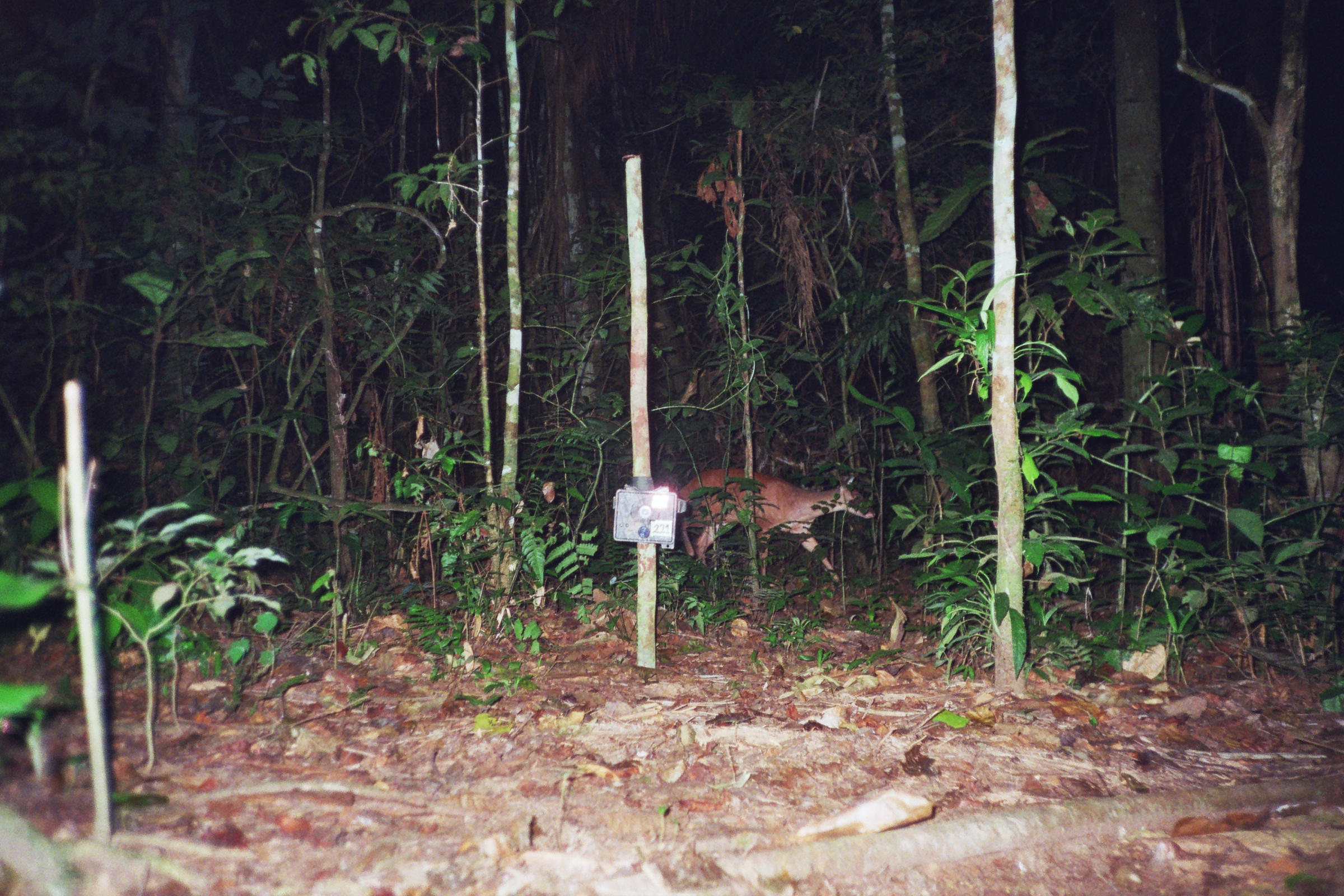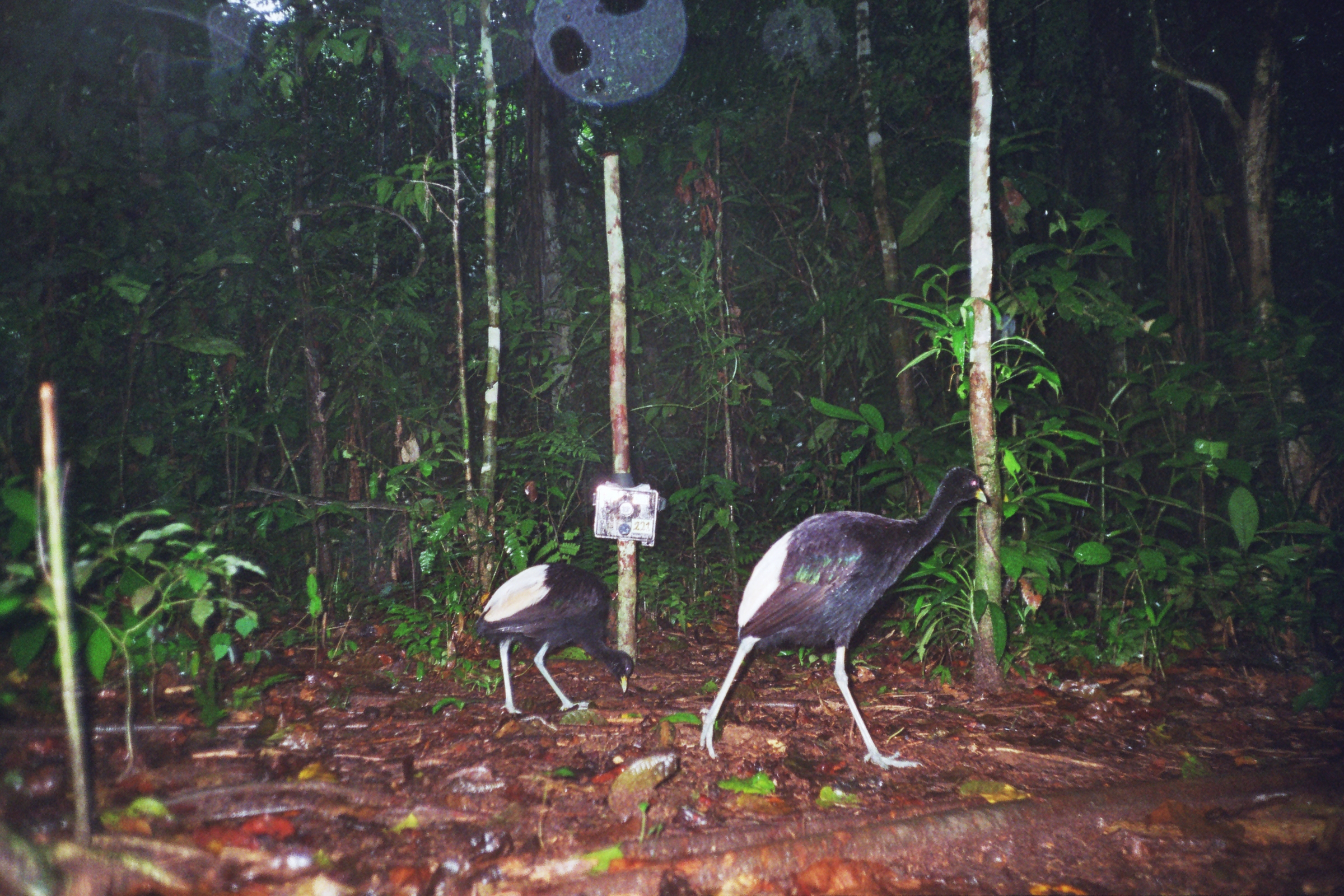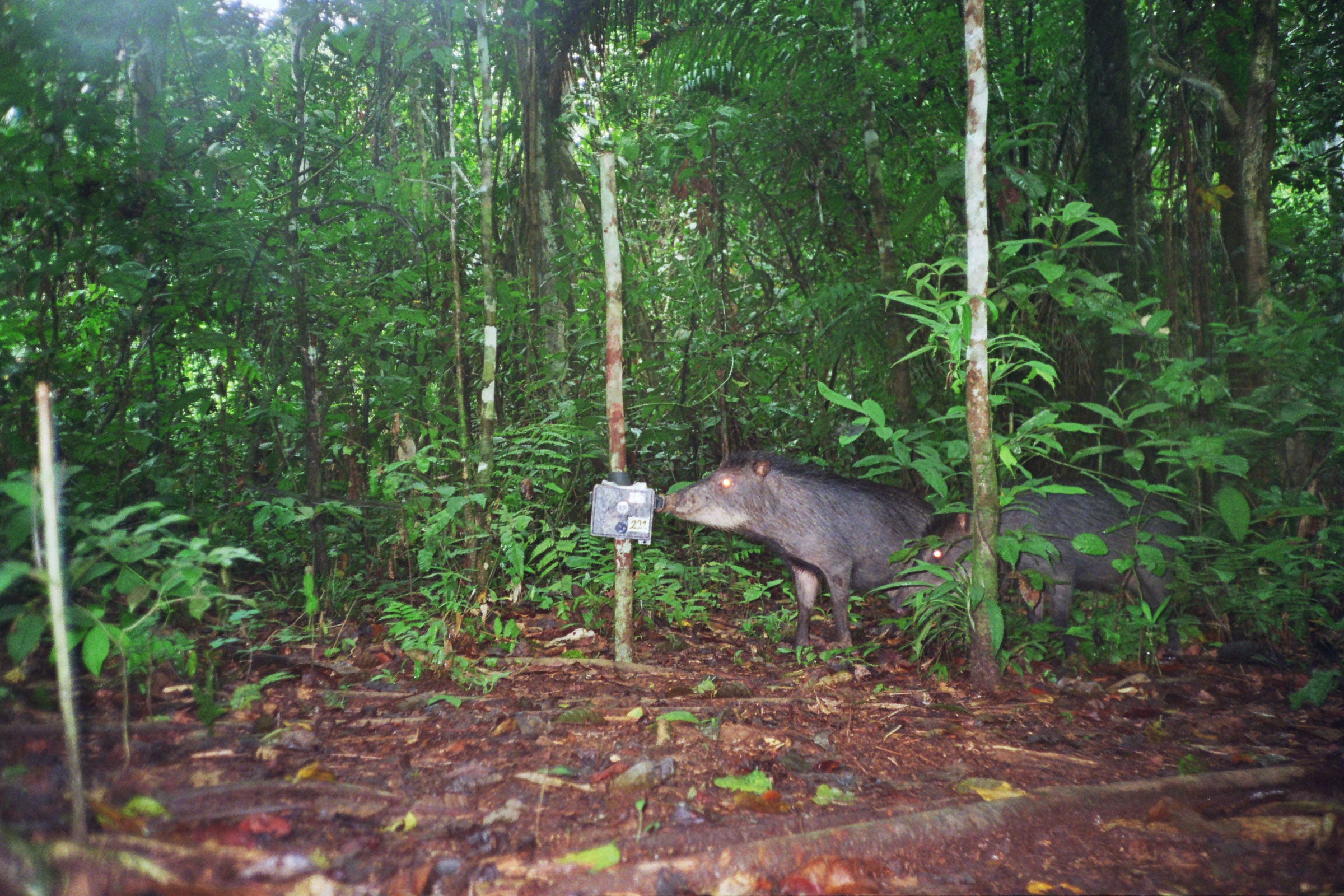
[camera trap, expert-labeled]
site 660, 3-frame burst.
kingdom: Animalia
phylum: Chordata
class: Mammalia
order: Artiodactyla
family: Cervidae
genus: Mazama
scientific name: Mazama americana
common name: red brocket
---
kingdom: Animalia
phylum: Chordata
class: Aves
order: Gruiformes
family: Psophiidae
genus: Psophia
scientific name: Psophia leucoptera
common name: pale-winged trumpeter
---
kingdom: Animalia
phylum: Chordata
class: Mammalia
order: Artiodactyla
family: Tayassuidae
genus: Tayassu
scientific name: Tayassu pecari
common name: white-lipped peccary